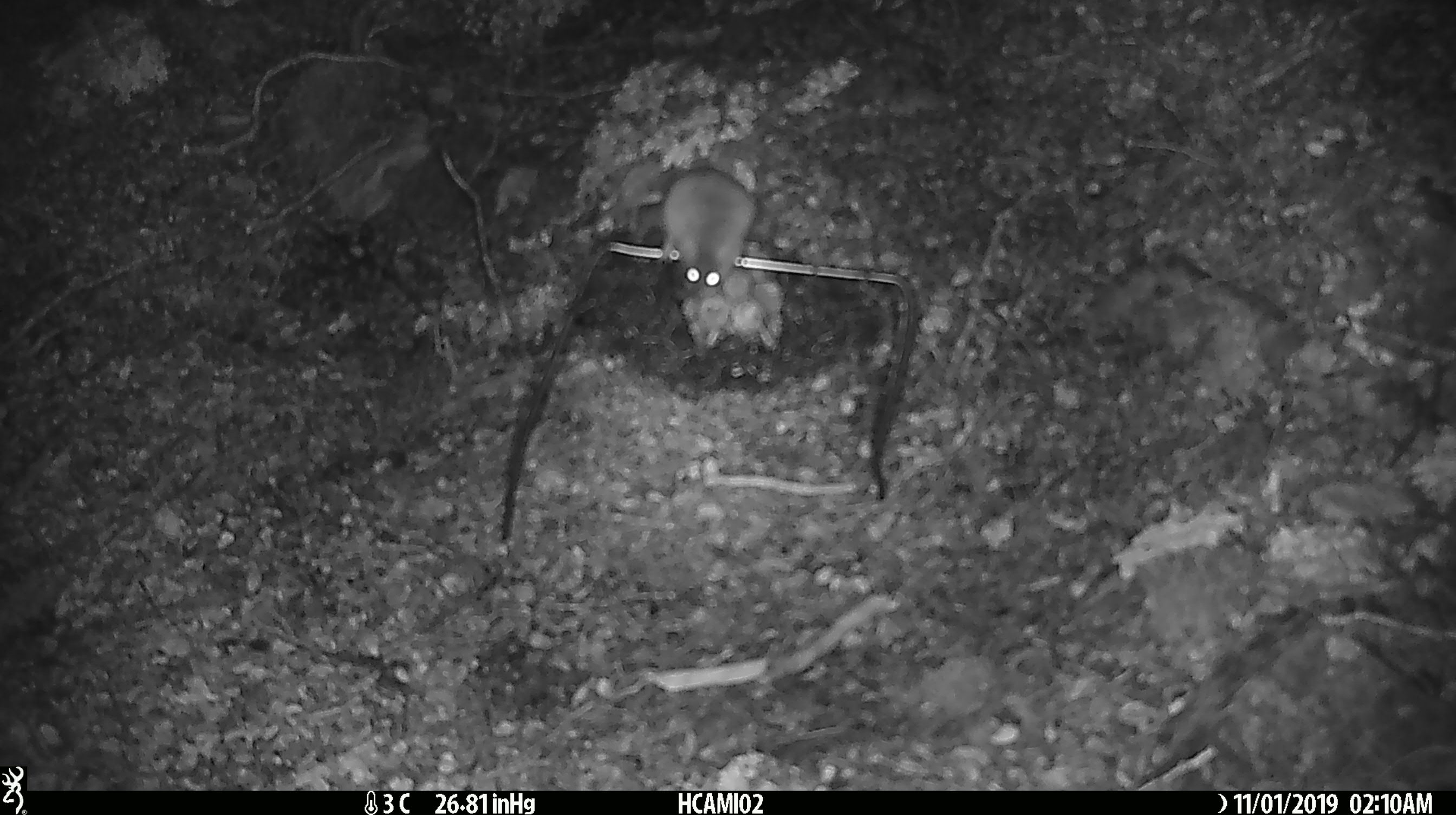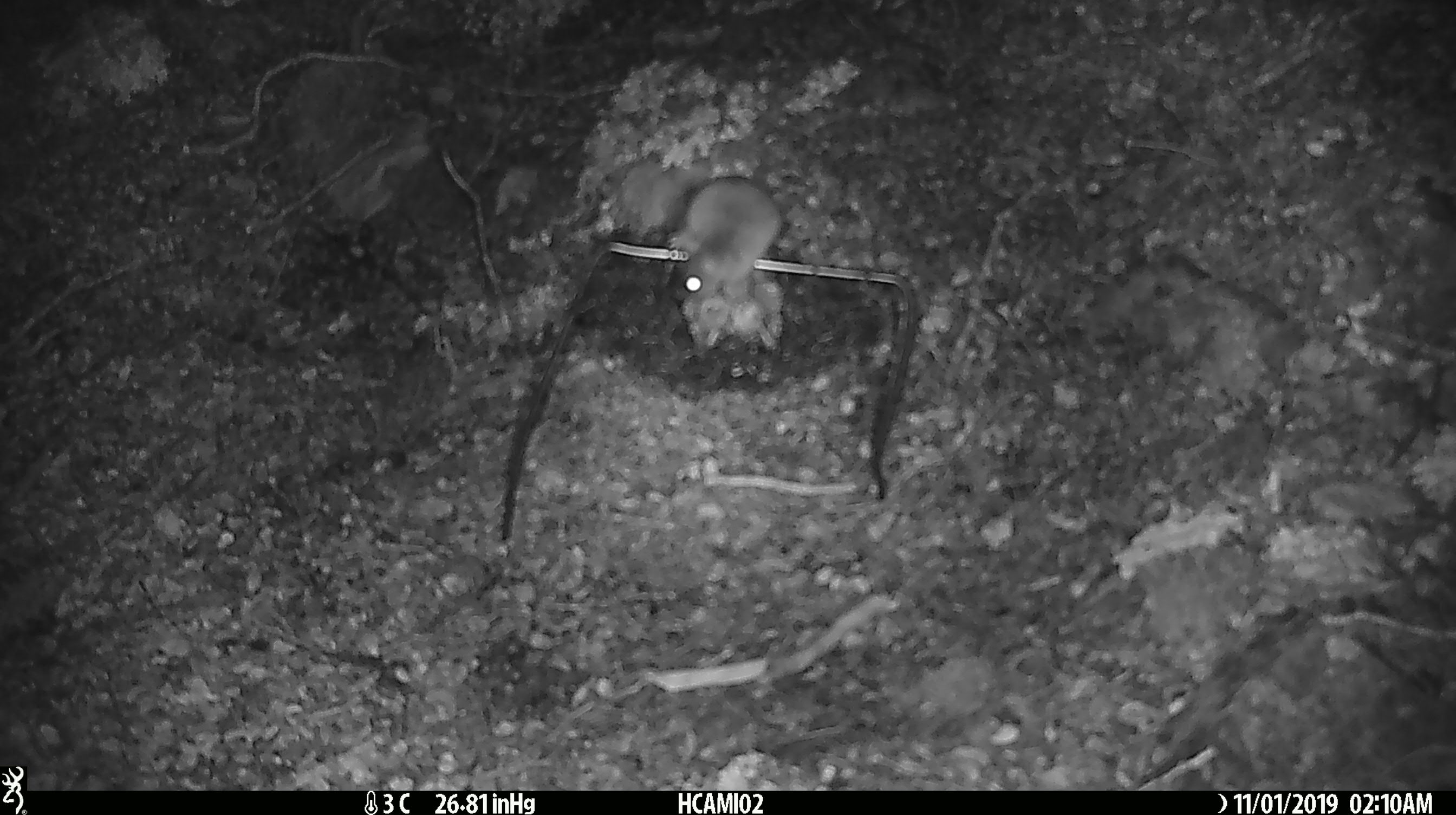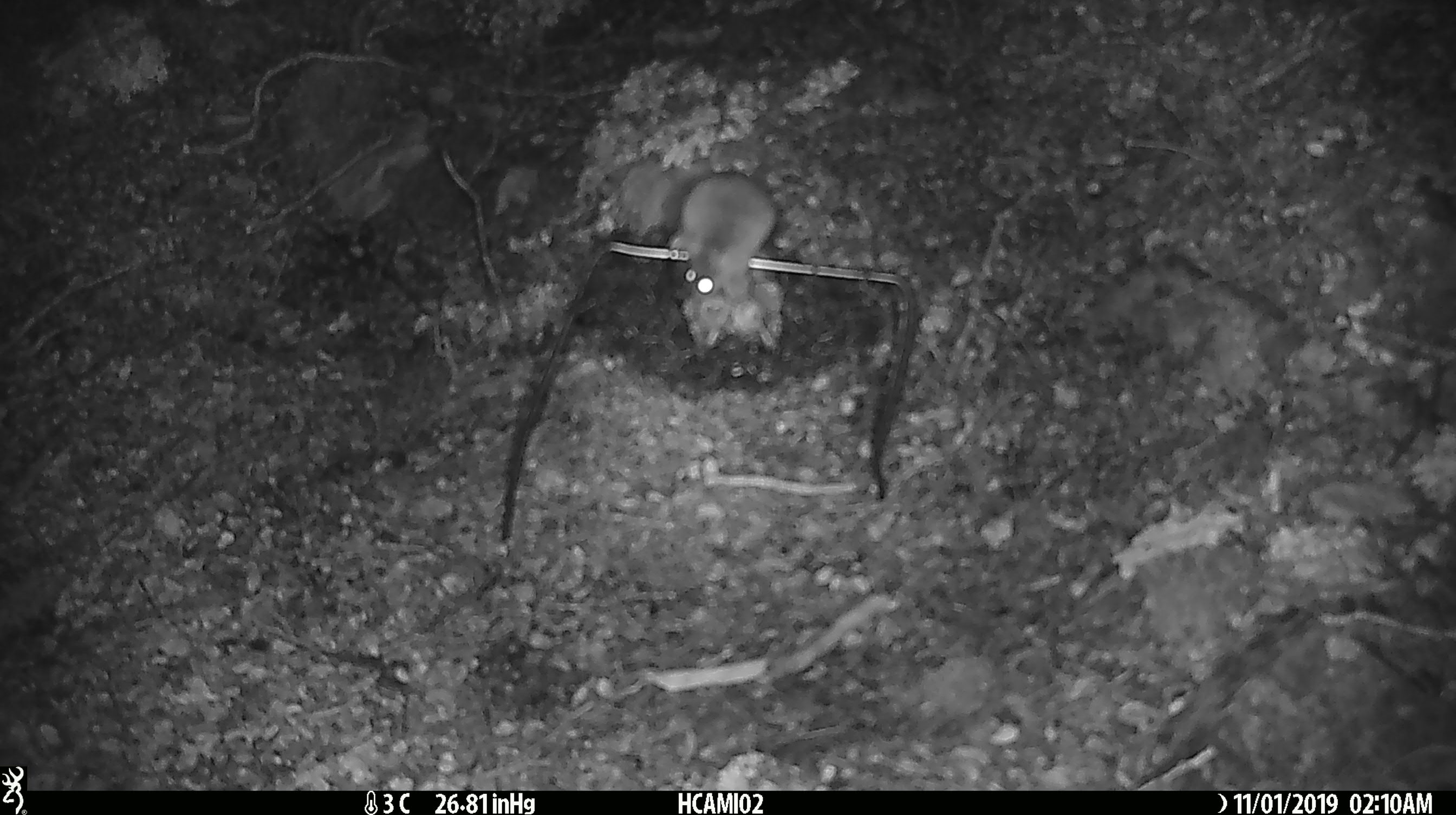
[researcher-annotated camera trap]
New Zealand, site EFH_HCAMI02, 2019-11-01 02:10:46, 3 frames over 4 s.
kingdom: Animalia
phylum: Chordata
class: Mammalia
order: Rodentia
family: Muridae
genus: Mus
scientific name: Mus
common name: mouse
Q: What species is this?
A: Mouse (Mus).